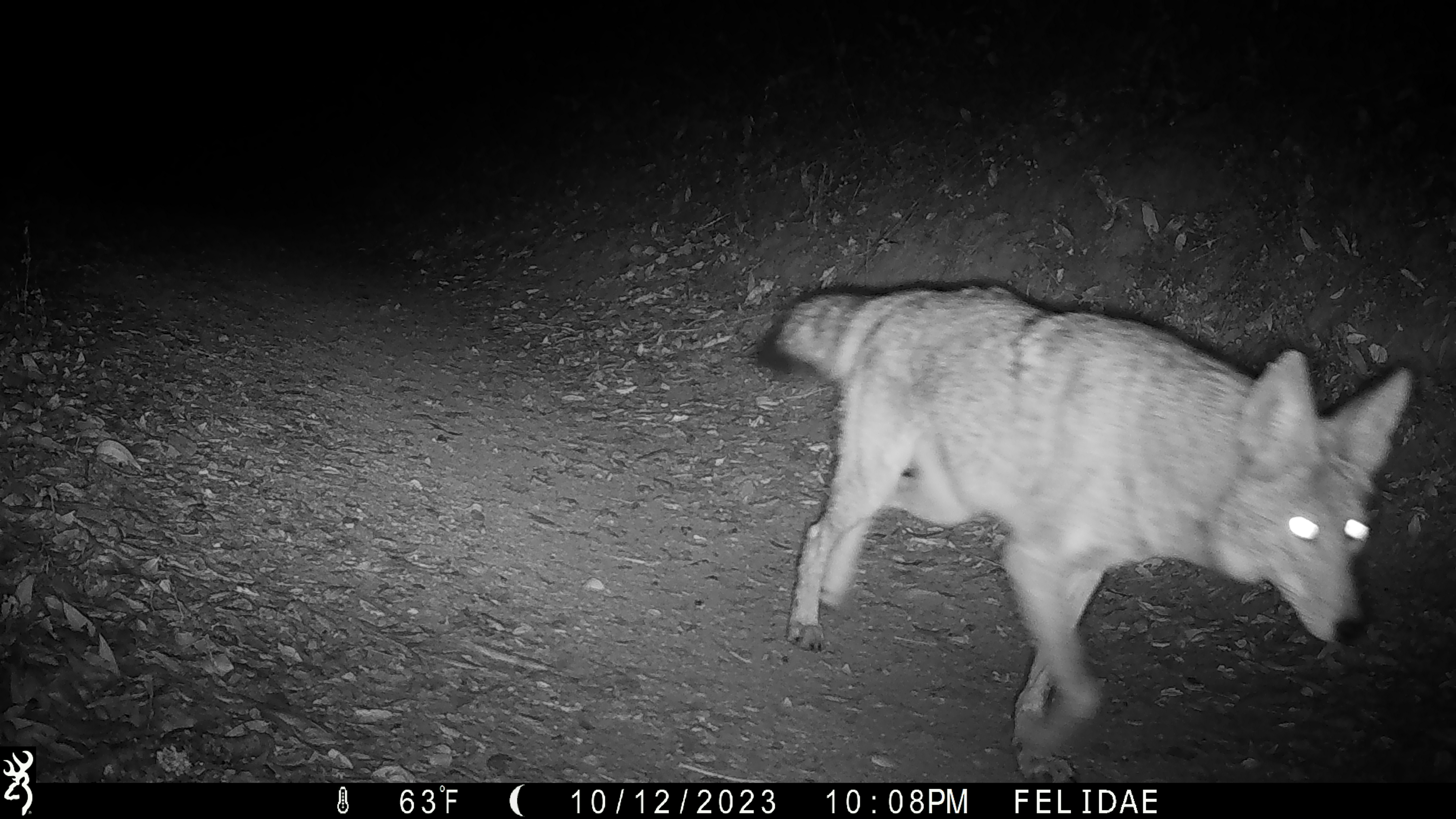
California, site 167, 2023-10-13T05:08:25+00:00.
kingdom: Animalia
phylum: Chordata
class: Mammalia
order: Carnivora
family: Canidae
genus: Canis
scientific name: Canis latrans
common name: coyote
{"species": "coyote (Canis latrans)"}